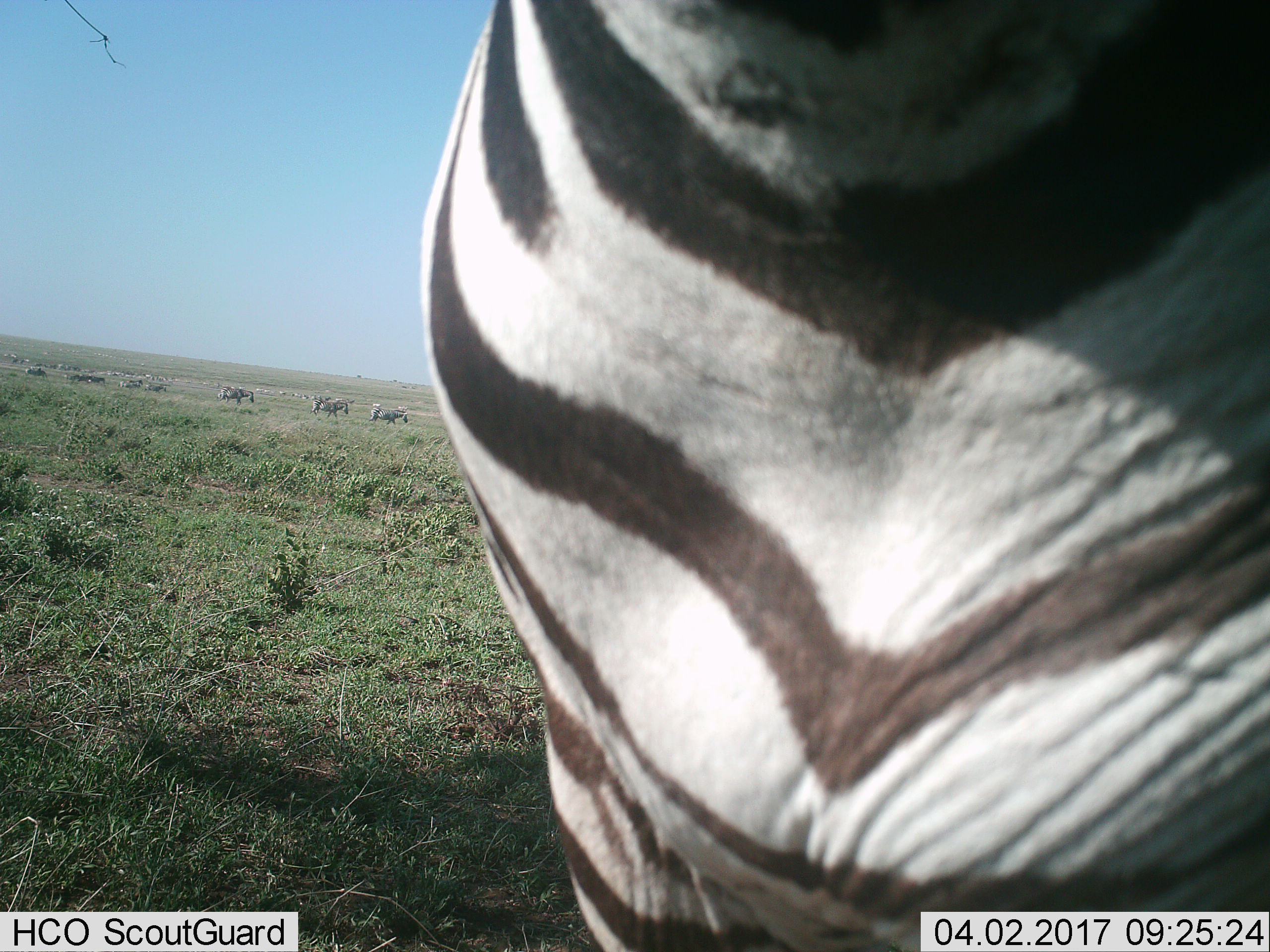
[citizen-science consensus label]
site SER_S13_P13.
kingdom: Animalia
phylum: Chordata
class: Mammalia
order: Perissodactyla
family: Equidae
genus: Equus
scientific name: Equus quagga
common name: plains zebra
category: zebraplains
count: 1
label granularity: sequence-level